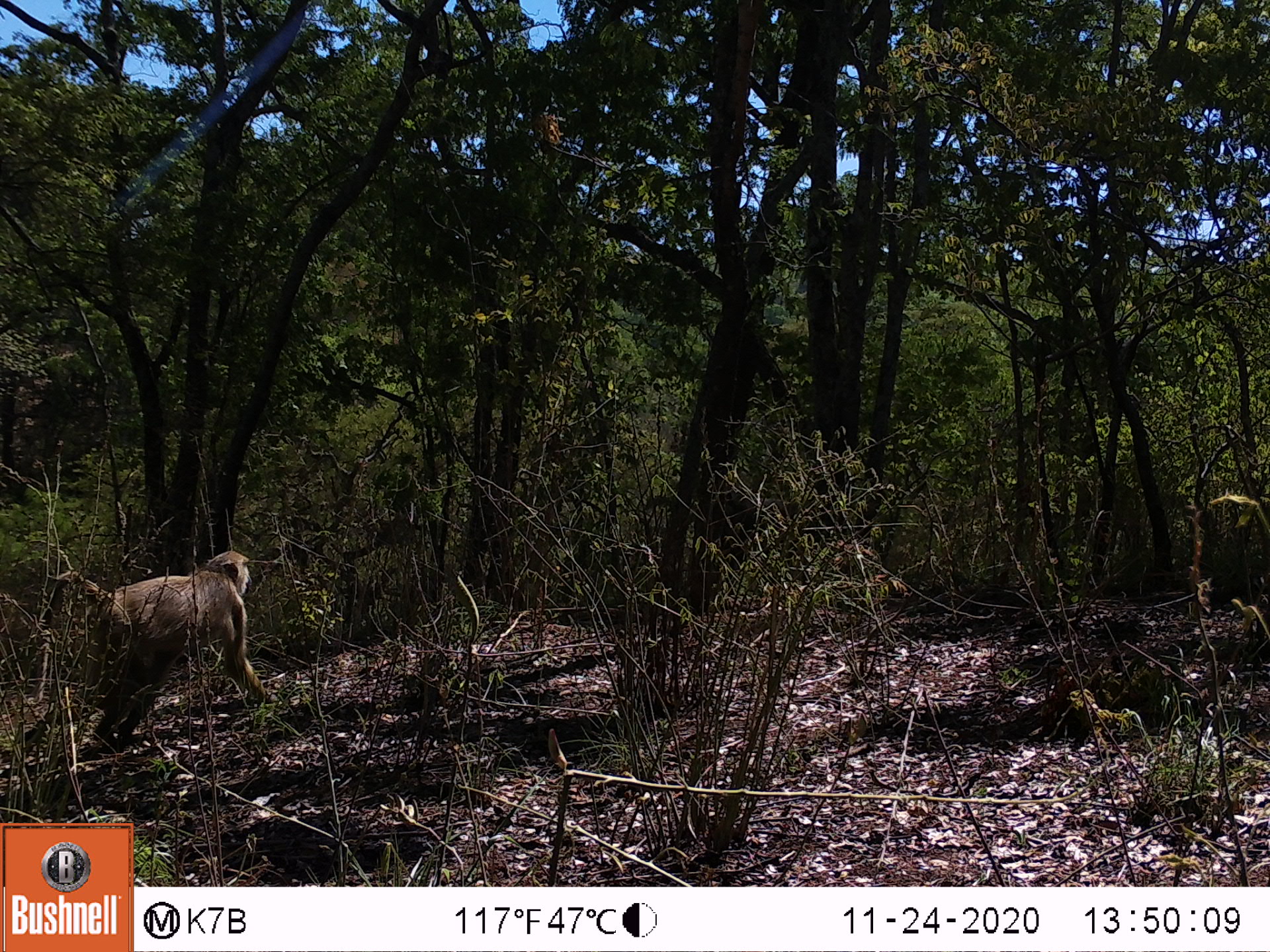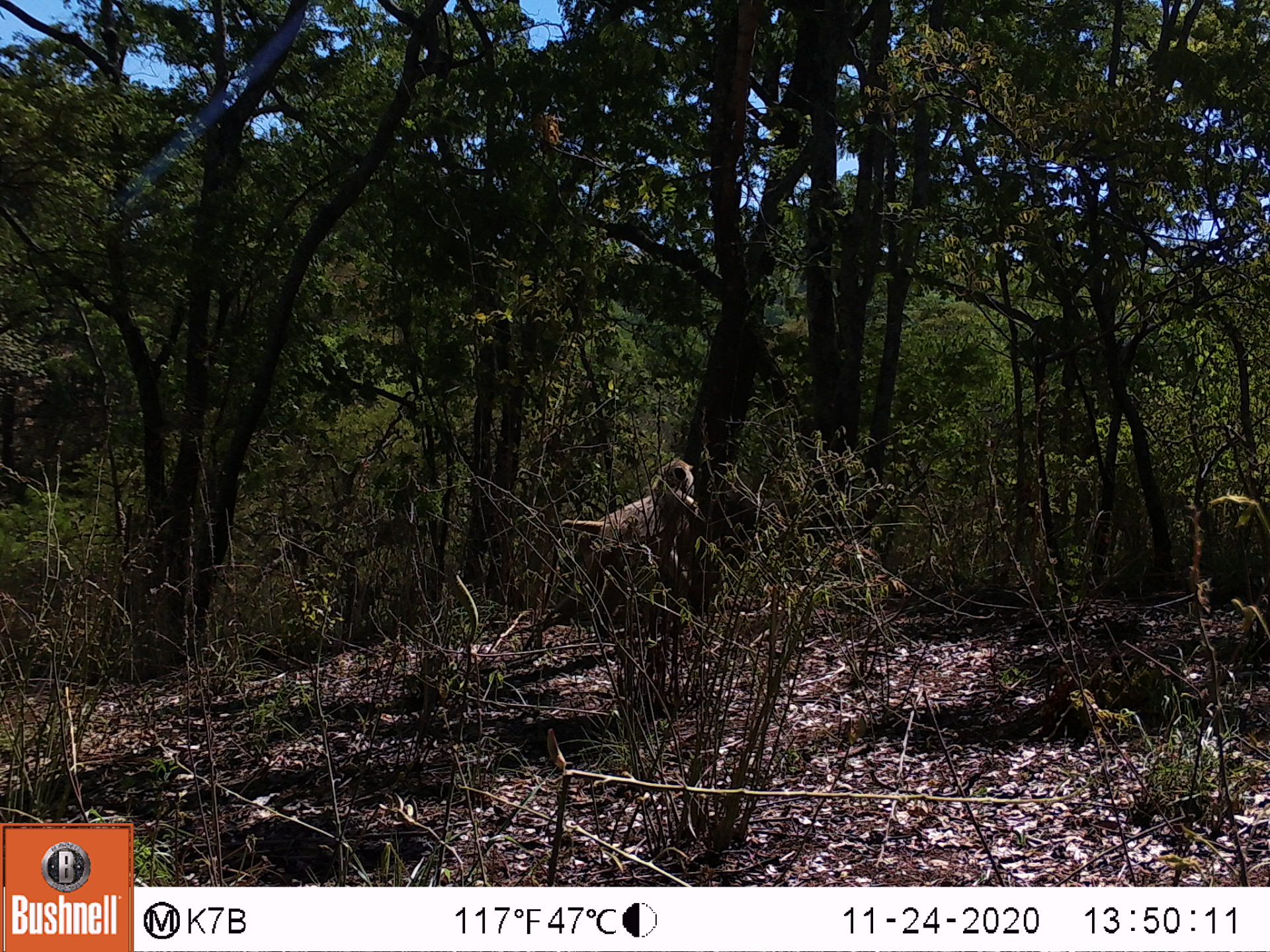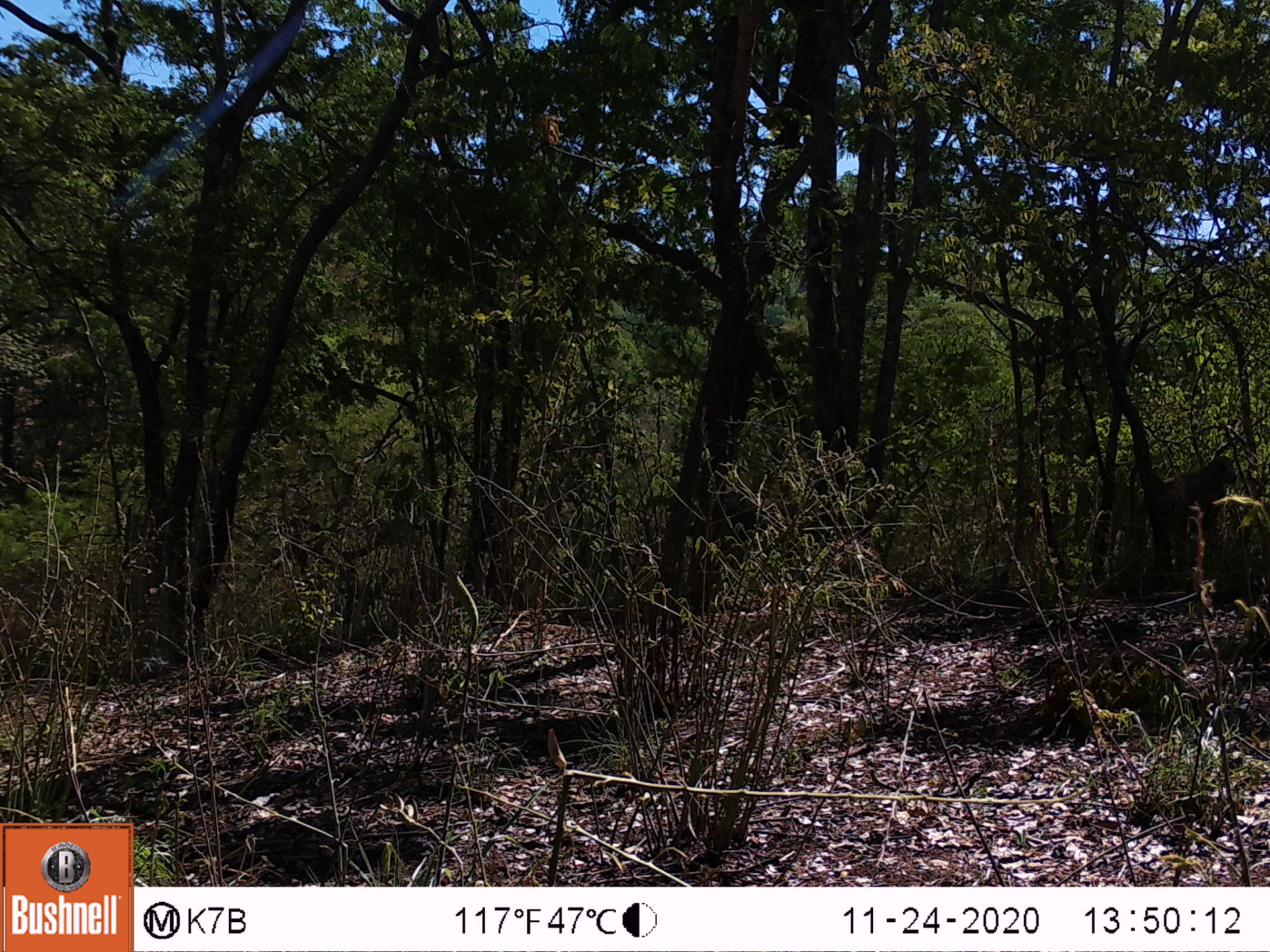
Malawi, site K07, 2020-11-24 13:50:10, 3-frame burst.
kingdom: Animalia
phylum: Chordata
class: Mammalia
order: Primates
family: Cercopithecidae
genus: Papio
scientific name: Papio cynocephalus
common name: yellow baboon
Yellow baboon (Papio cynocephalus), count 1.